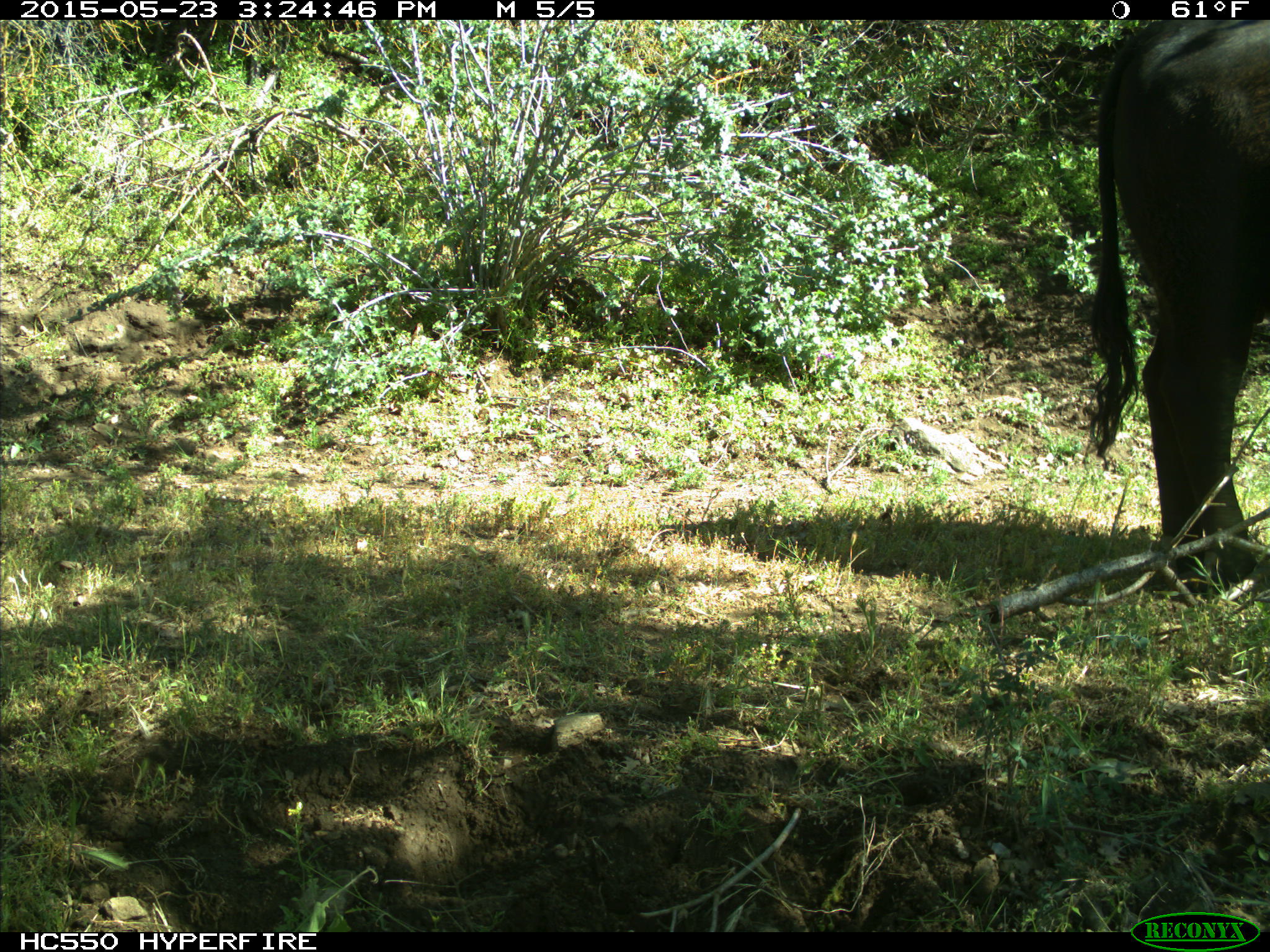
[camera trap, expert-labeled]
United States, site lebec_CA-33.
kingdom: Animalia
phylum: Chordata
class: Mammalia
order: Artiodactyla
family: Bovidae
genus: Bos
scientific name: Bos taurus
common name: domestic cow